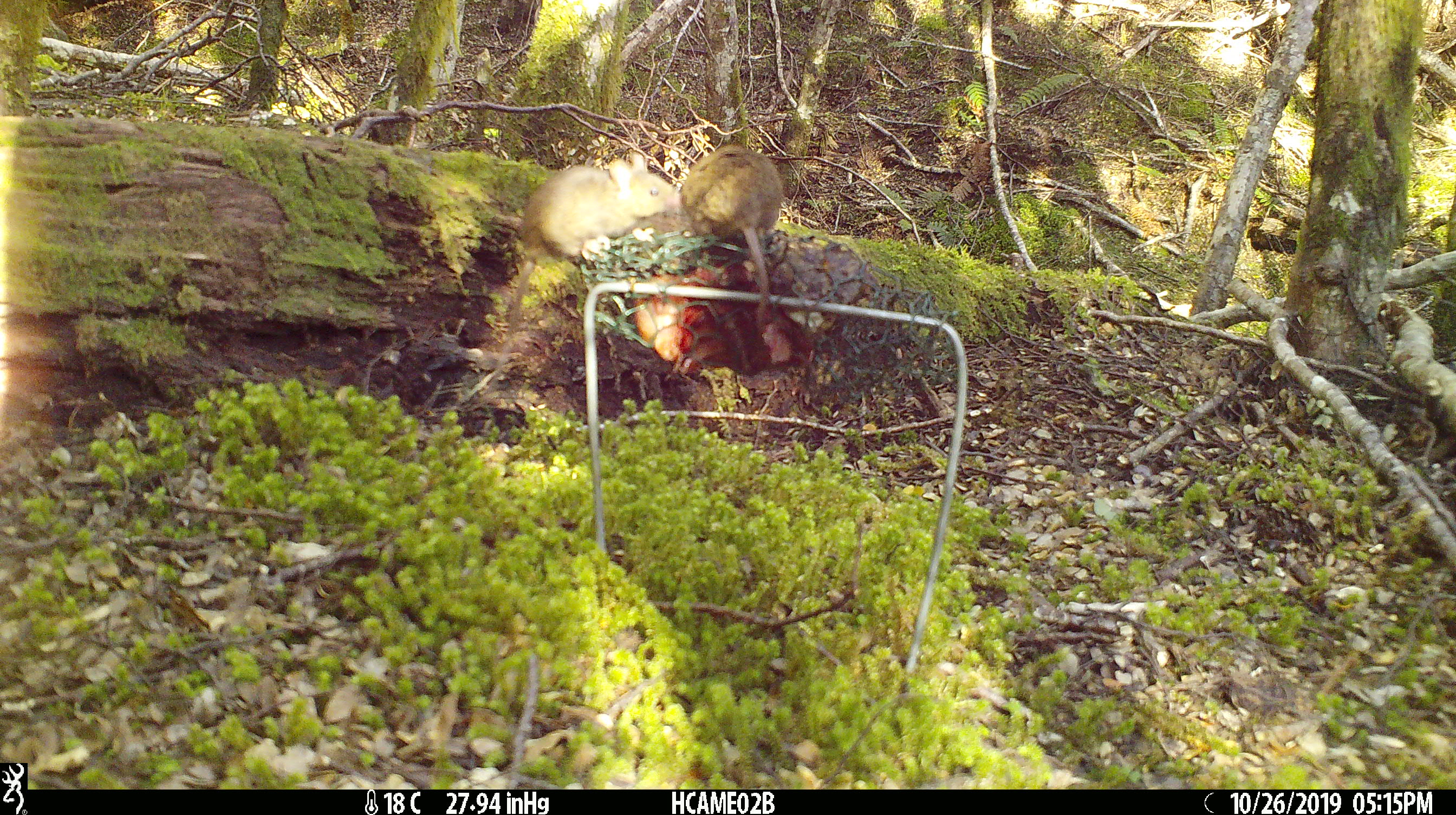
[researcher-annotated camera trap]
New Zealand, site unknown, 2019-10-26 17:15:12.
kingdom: Animalia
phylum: Chordata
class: Mammalia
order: Rodentia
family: Muridae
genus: Mus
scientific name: Mus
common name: mouse